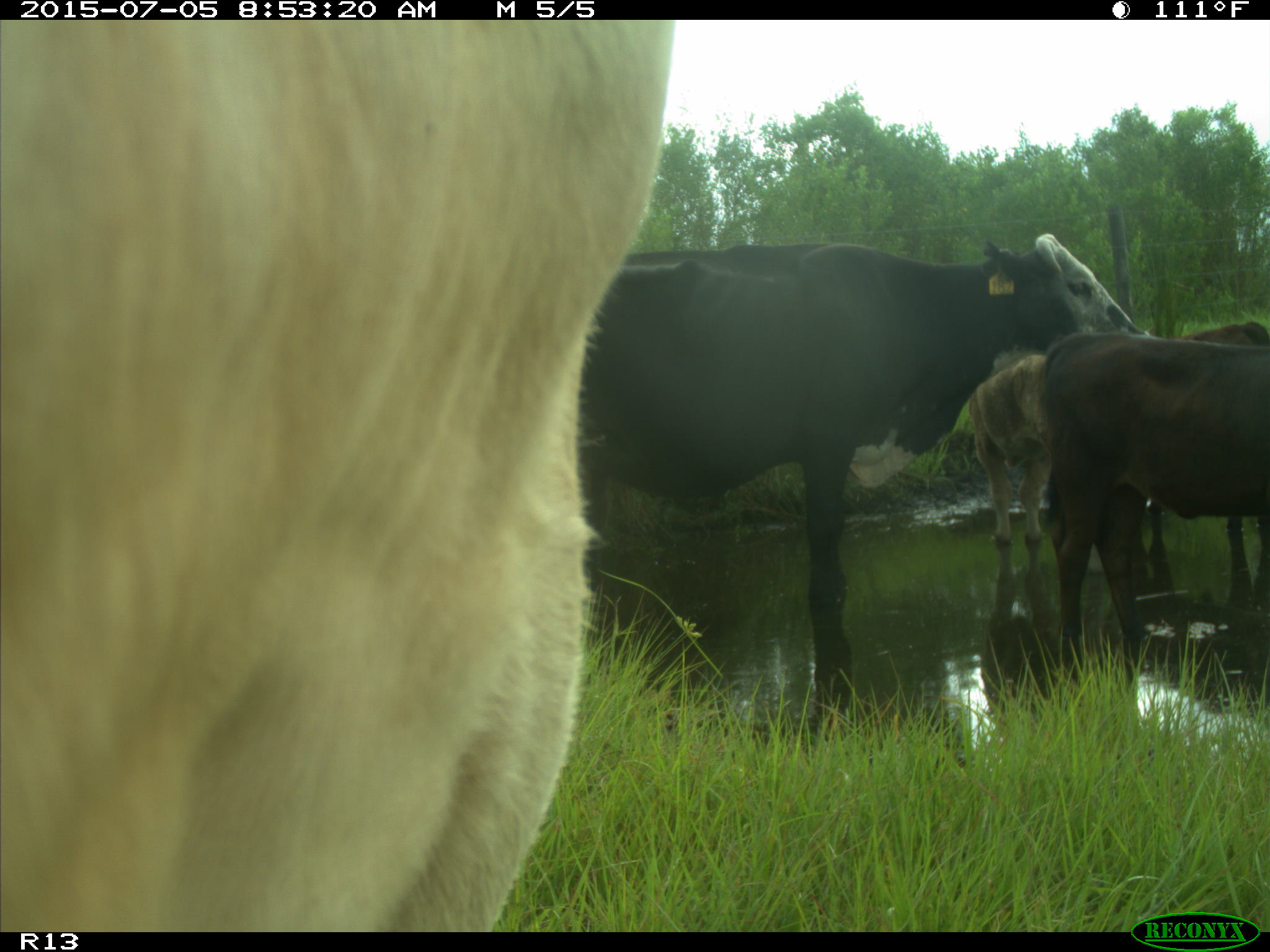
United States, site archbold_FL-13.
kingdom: Animalia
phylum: Chordata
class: Mammalia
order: Artiodactyla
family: Bovidae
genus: Bos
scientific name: Bos taurus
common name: domestic cow